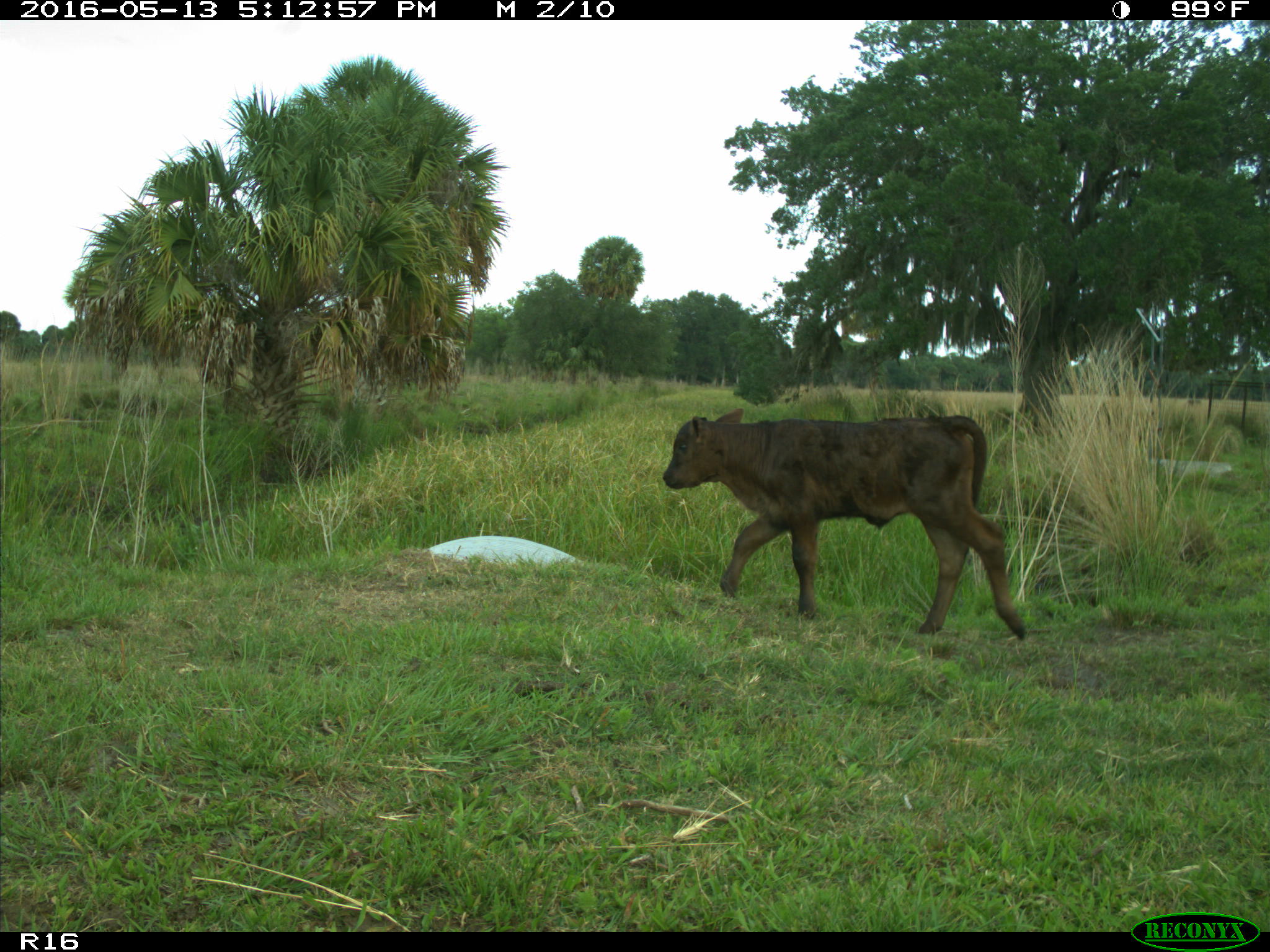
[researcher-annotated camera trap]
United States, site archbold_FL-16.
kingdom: Animalia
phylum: Chordata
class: Mammalia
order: Artiodactyla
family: Bovidae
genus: Bos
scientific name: Bos taurus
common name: domestic cow